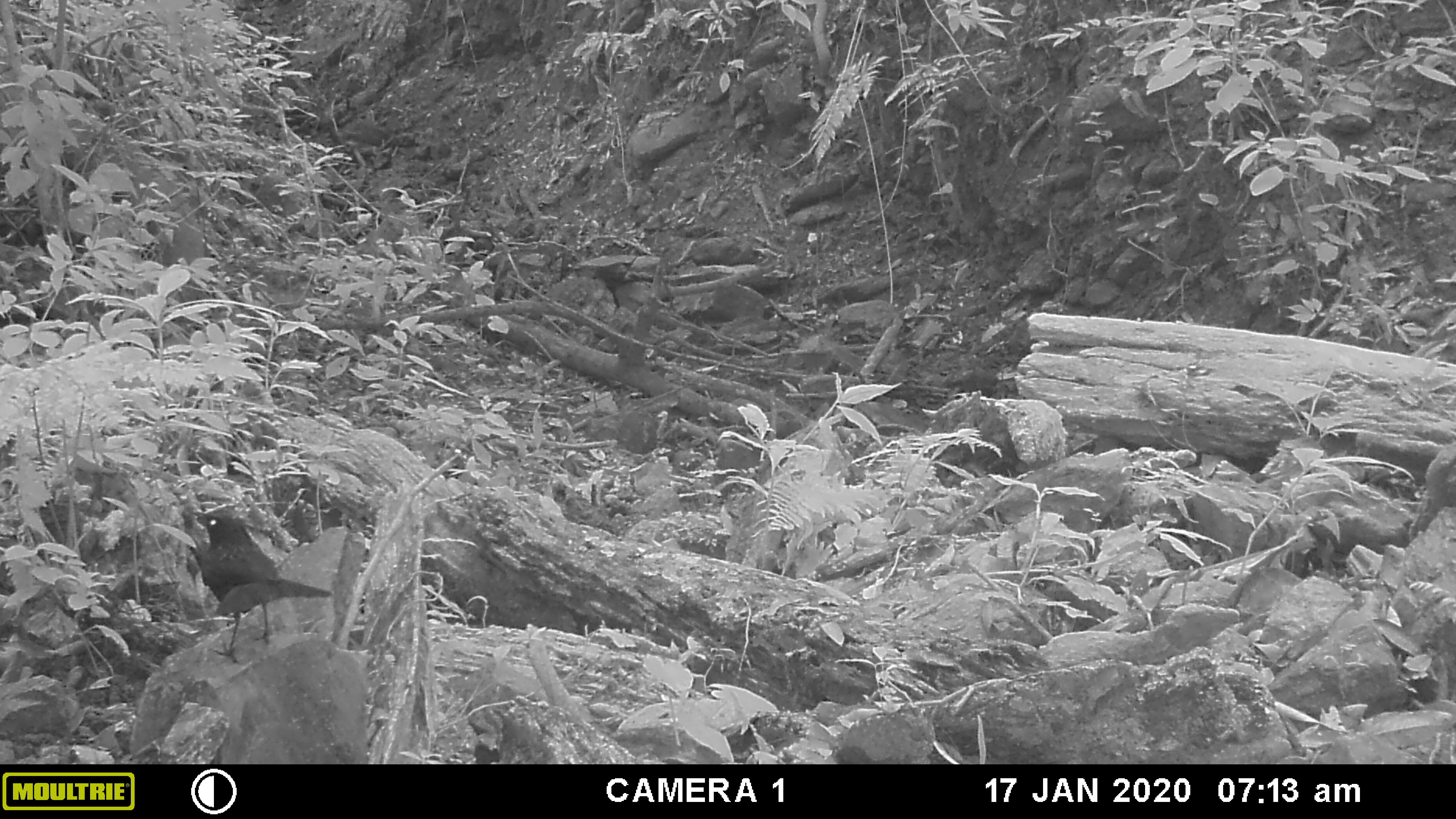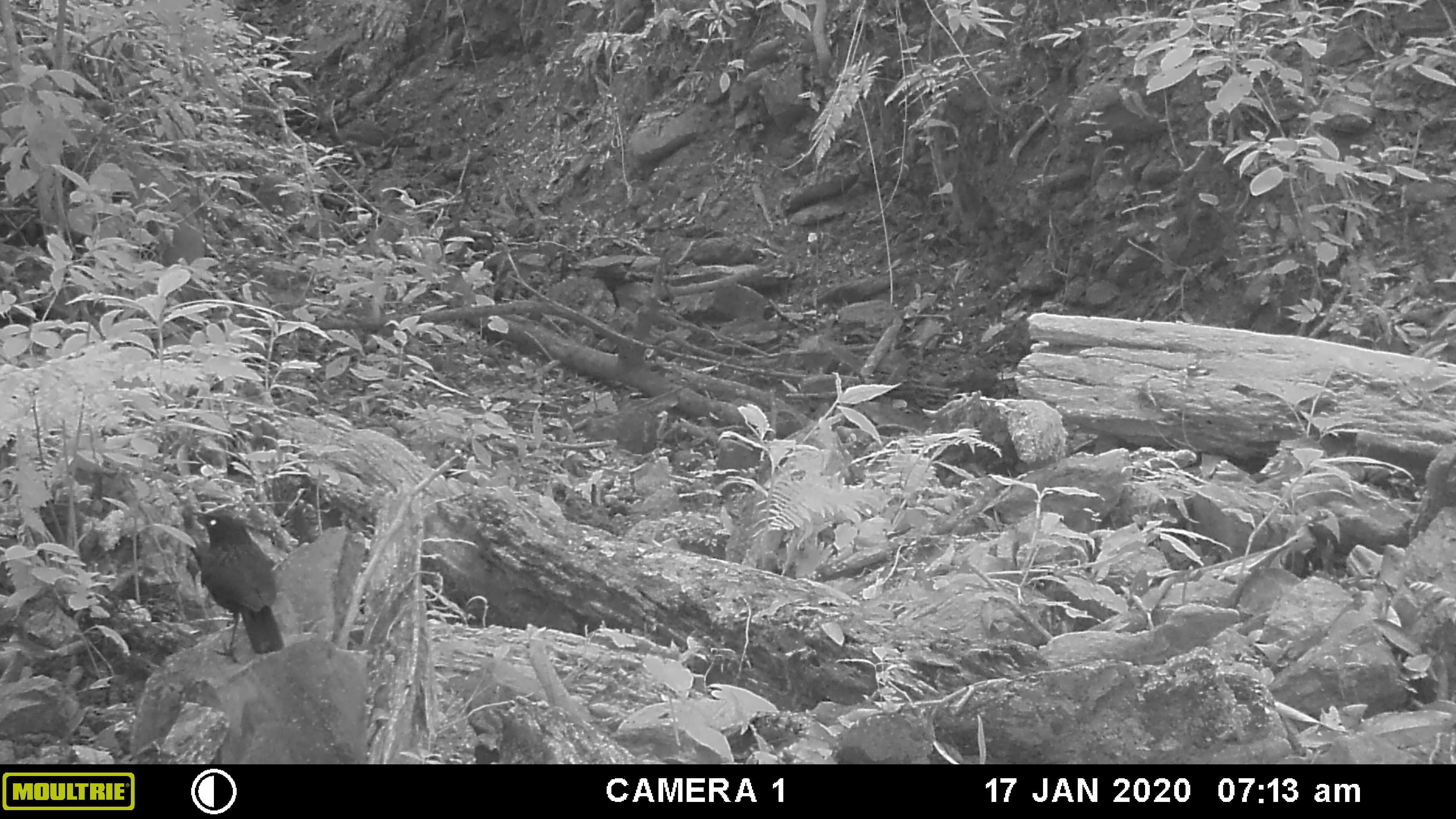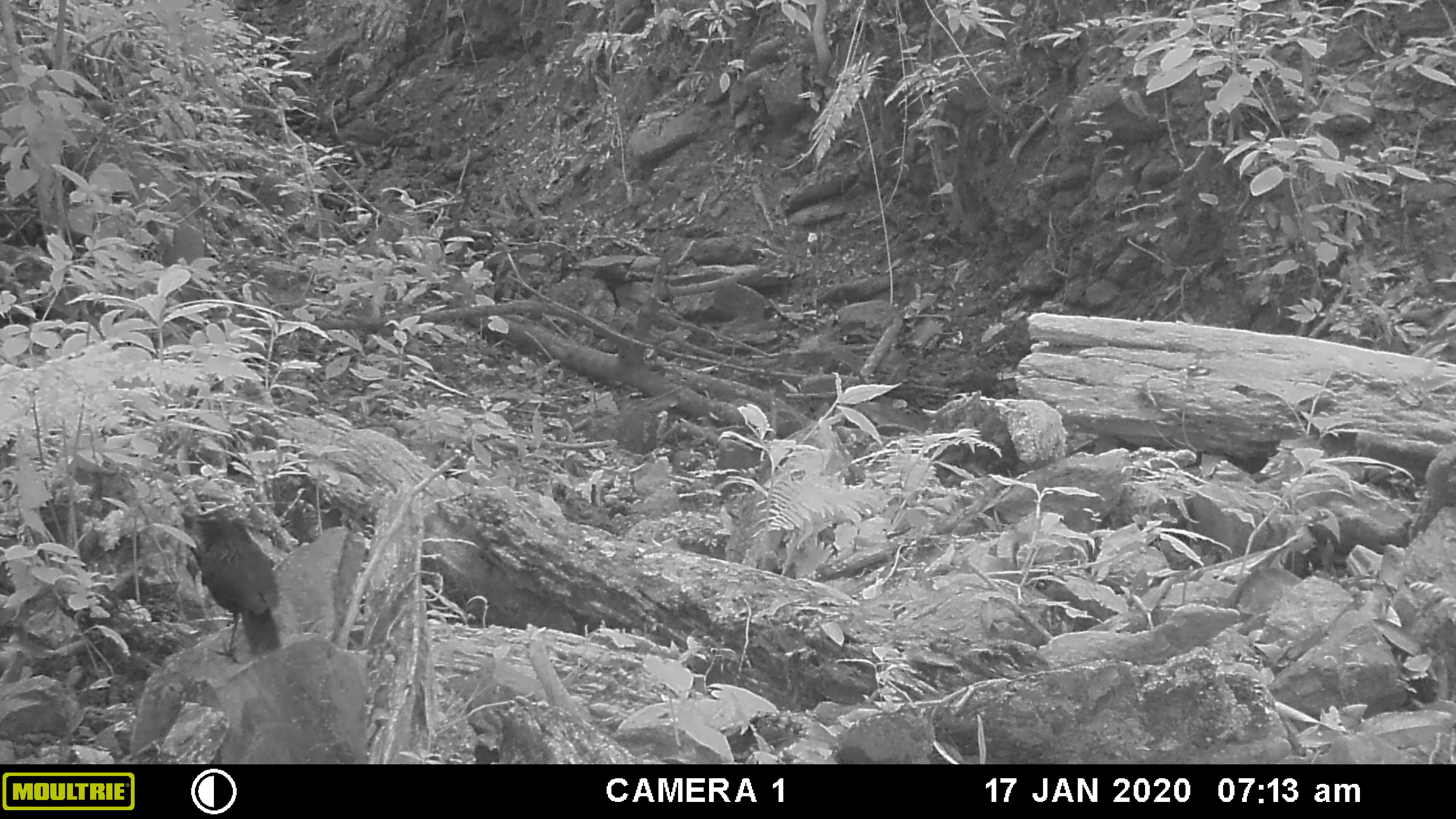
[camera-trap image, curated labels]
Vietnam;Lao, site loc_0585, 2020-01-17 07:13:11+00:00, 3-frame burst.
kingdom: Animalia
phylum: Chordata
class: Aves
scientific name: Aves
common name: bird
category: unidentified bird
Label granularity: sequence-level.